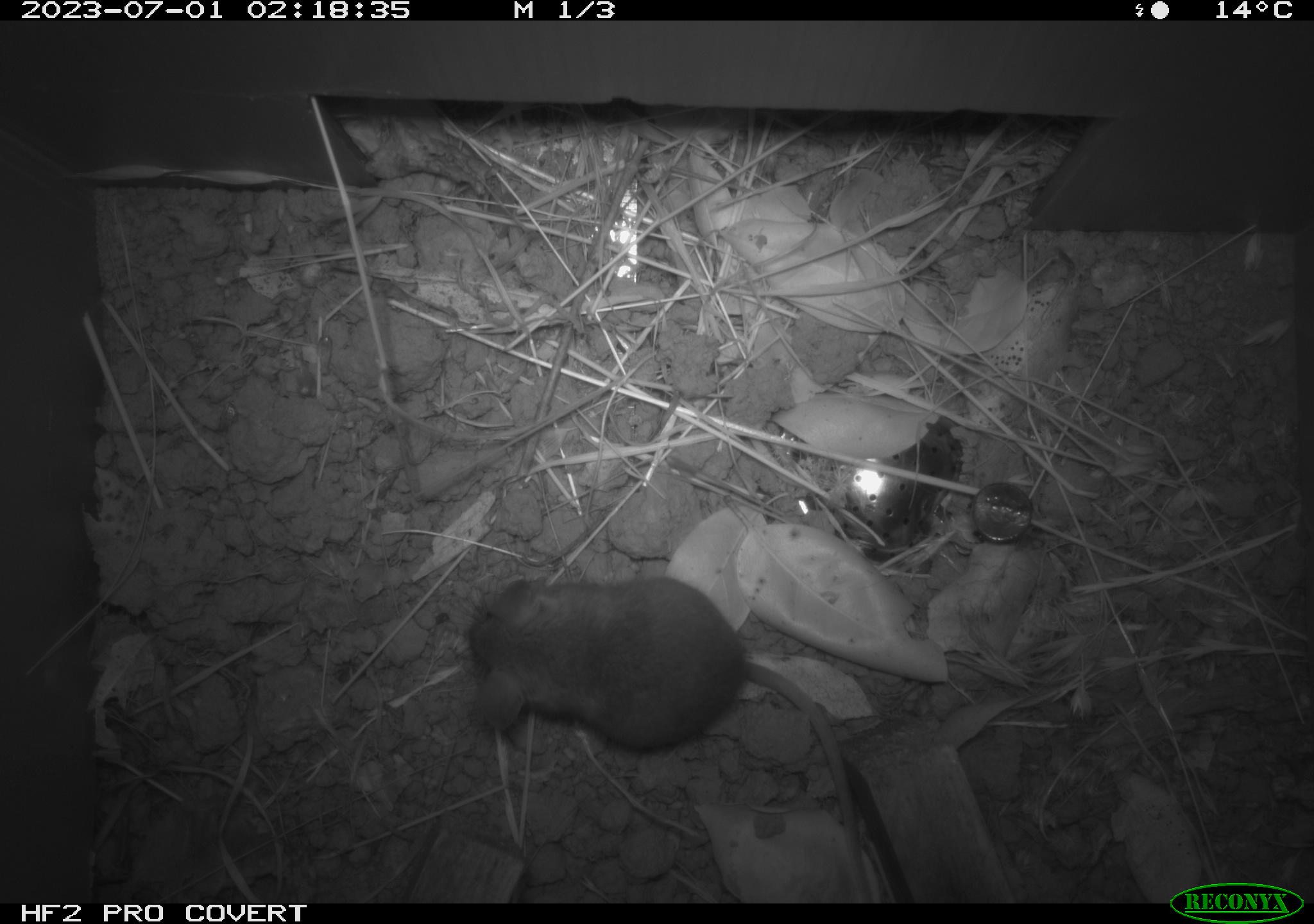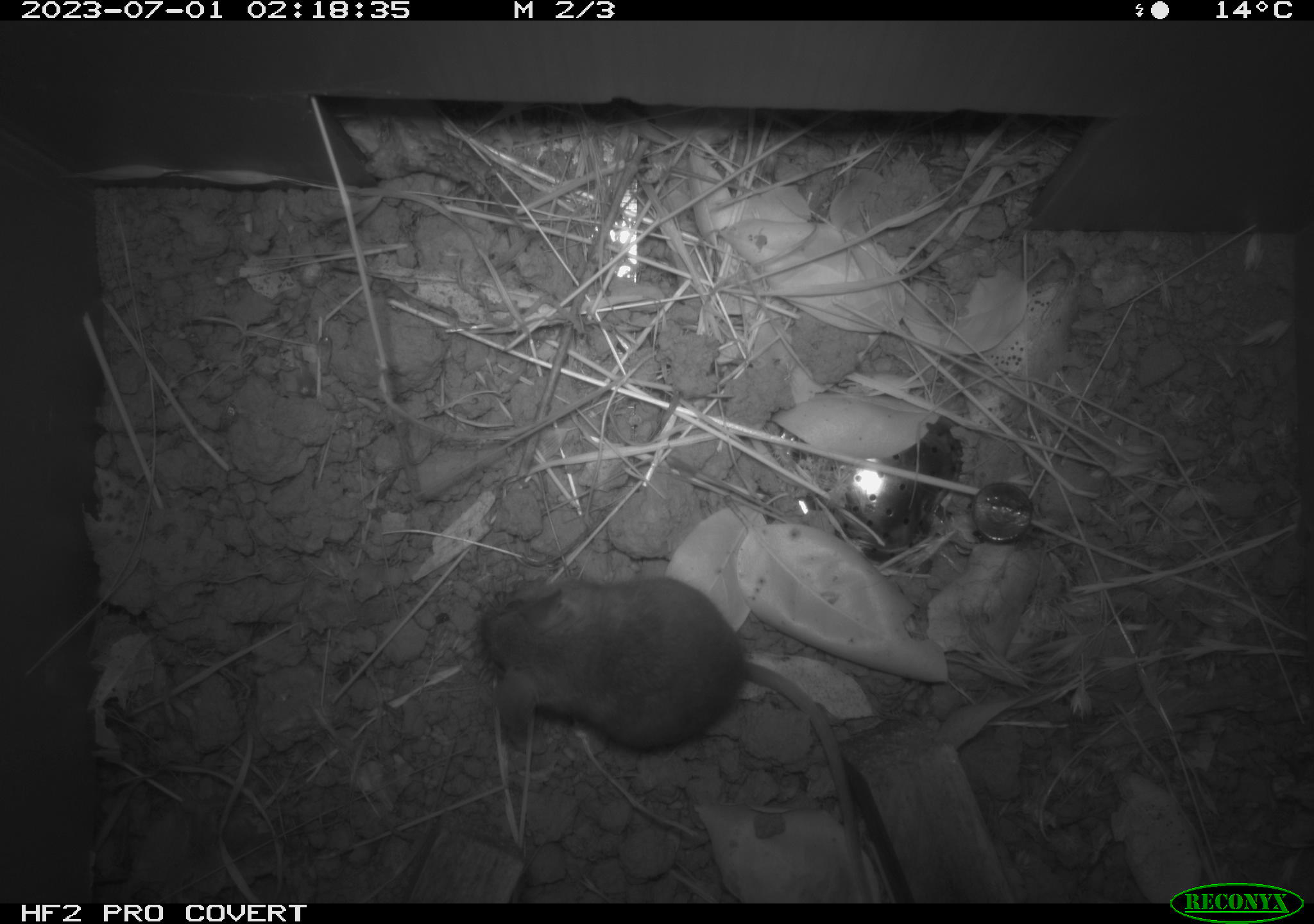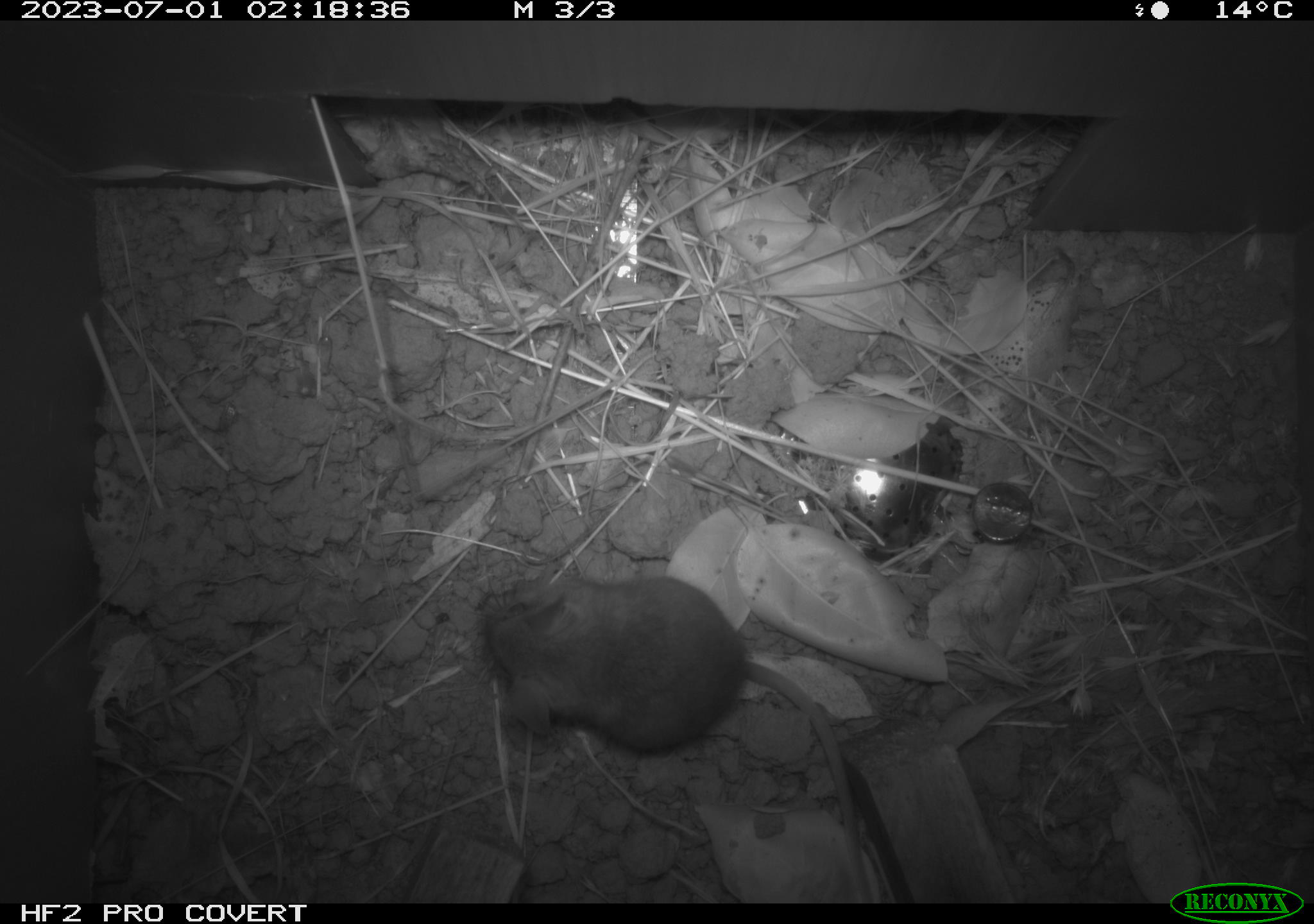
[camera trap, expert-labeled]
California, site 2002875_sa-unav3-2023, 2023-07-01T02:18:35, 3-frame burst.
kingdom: Animalia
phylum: Chordata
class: Mammalia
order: Rodentia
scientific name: Rodentia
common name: mouse species